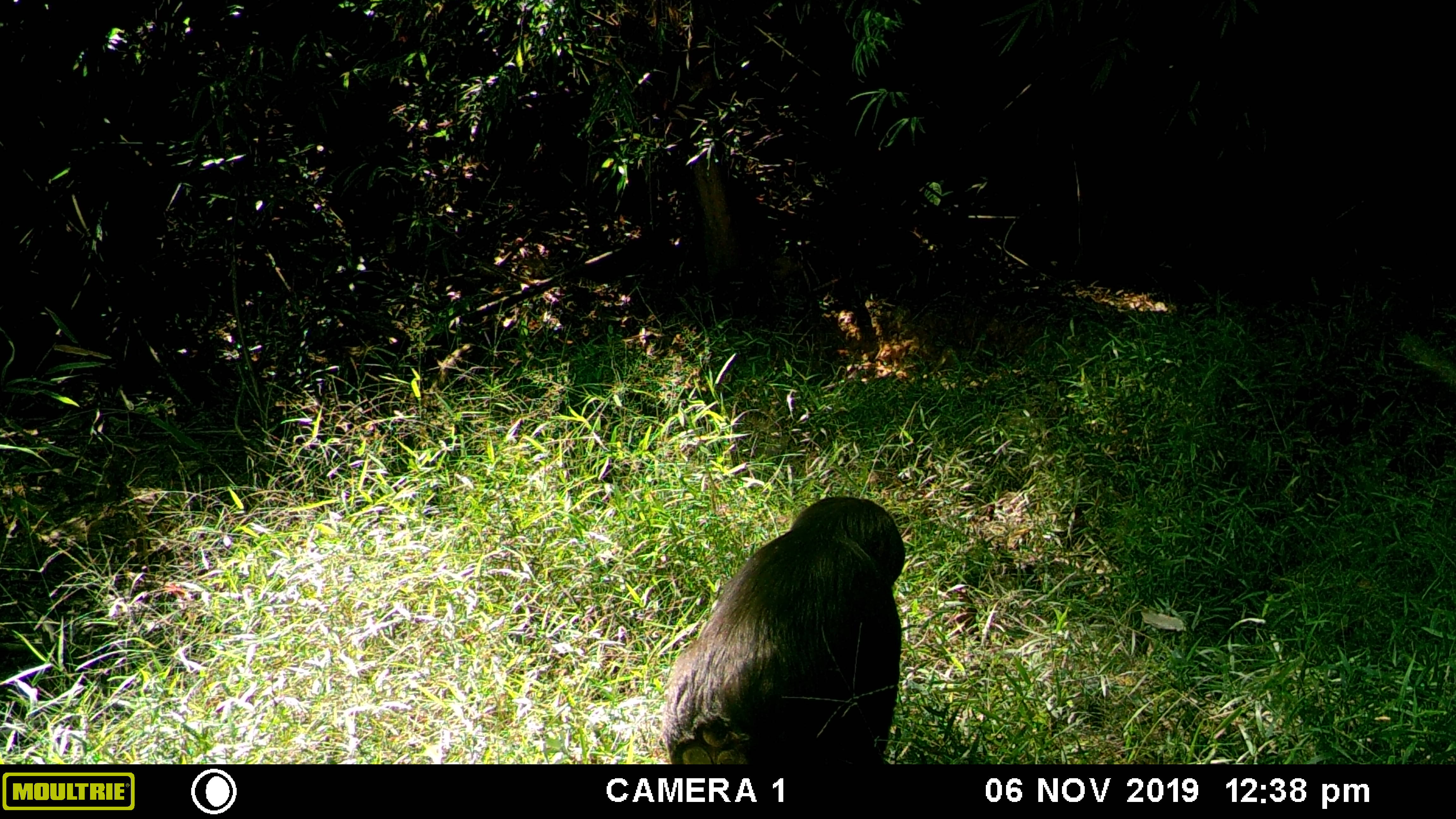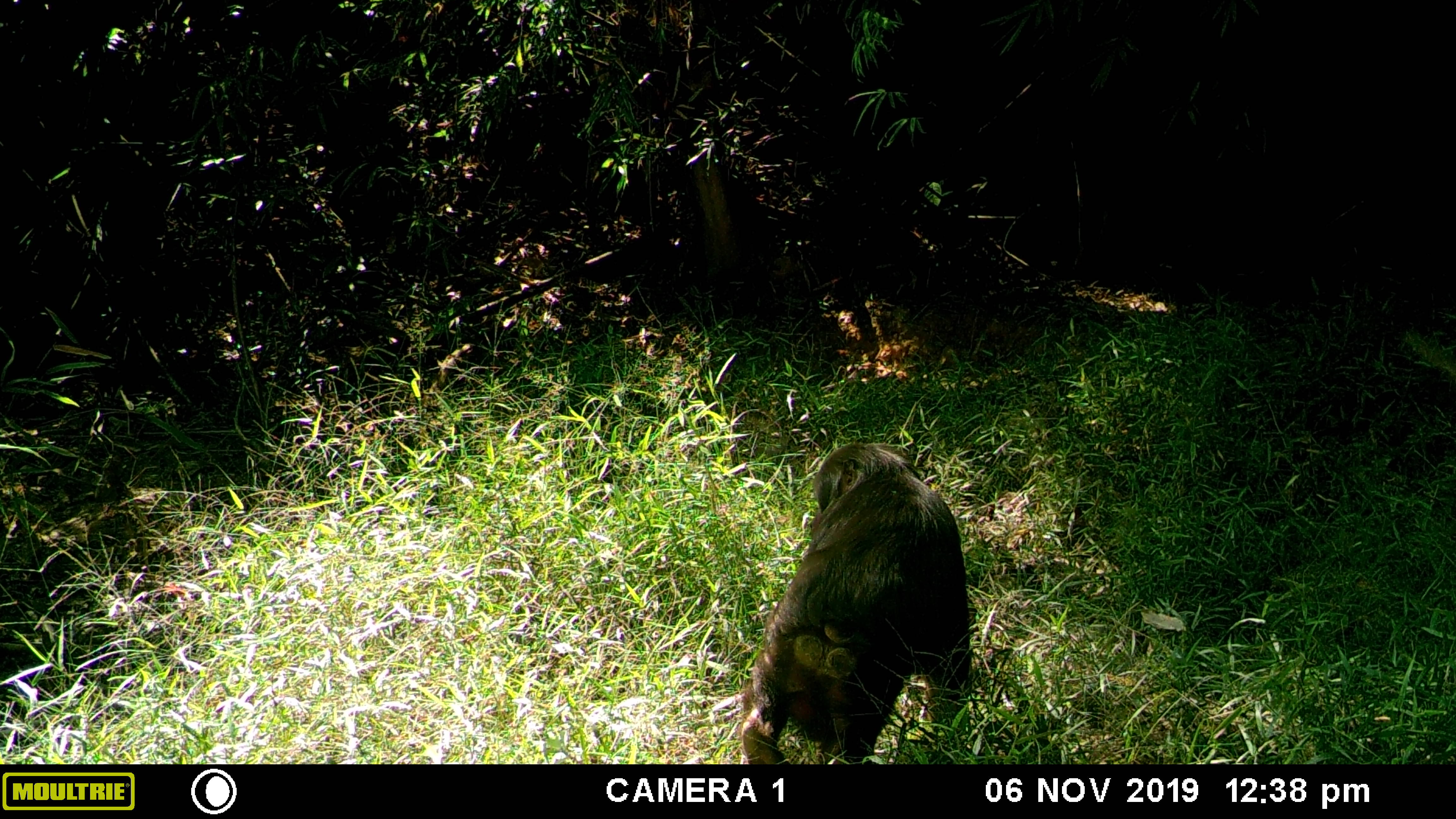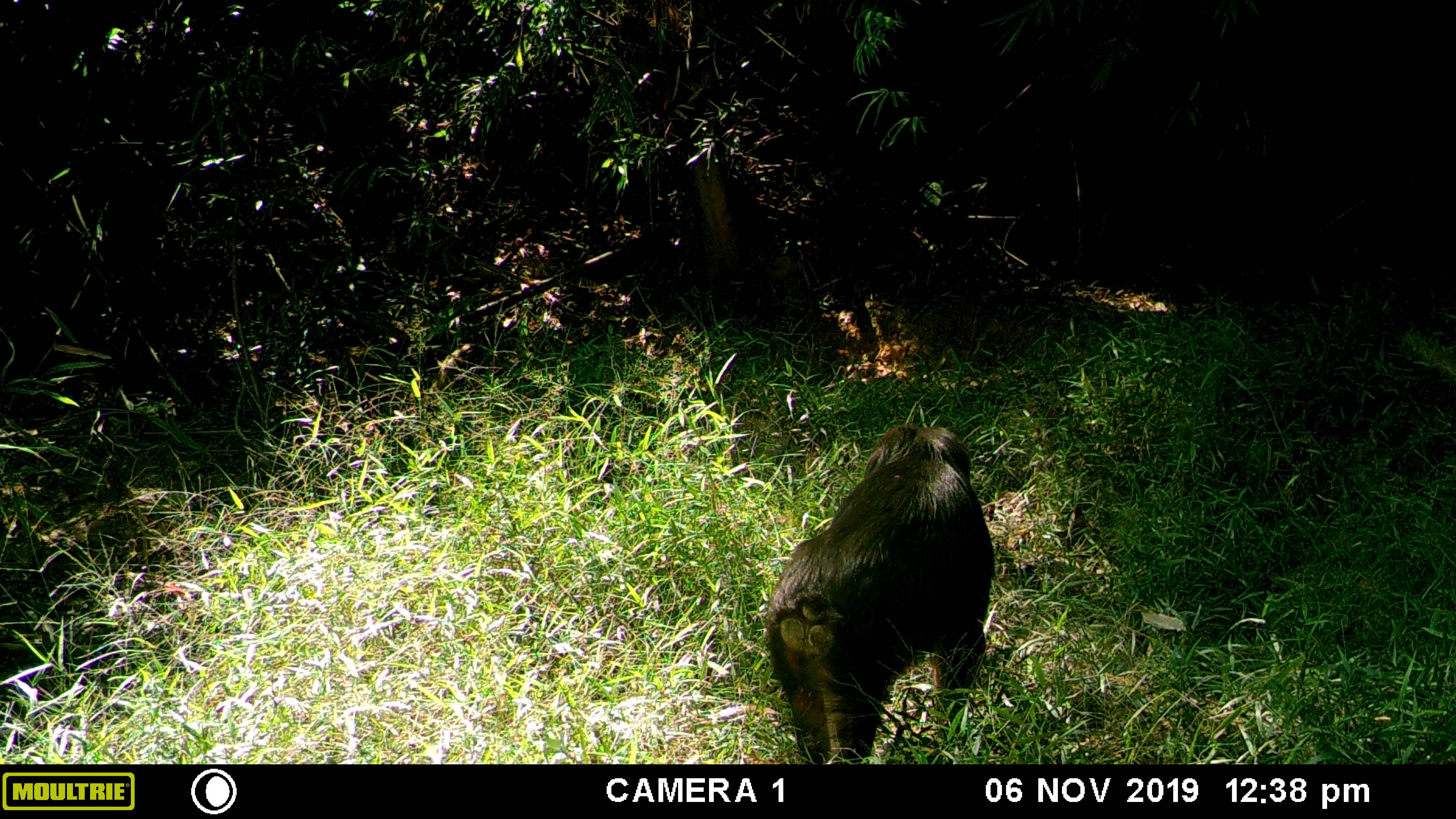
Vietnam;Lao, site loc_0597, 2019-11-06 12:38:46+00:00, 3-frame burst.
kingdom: Animalia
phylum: Chordata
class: Mammalia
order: Primates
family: Cercopithecidae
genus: Macaca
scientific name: Macaca arctoides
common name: stump-tailed macaque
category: stump tailed macaque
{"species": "stump tailed macaque (stump-tailed macaque) (Macaca arctoides)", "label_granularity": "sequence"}